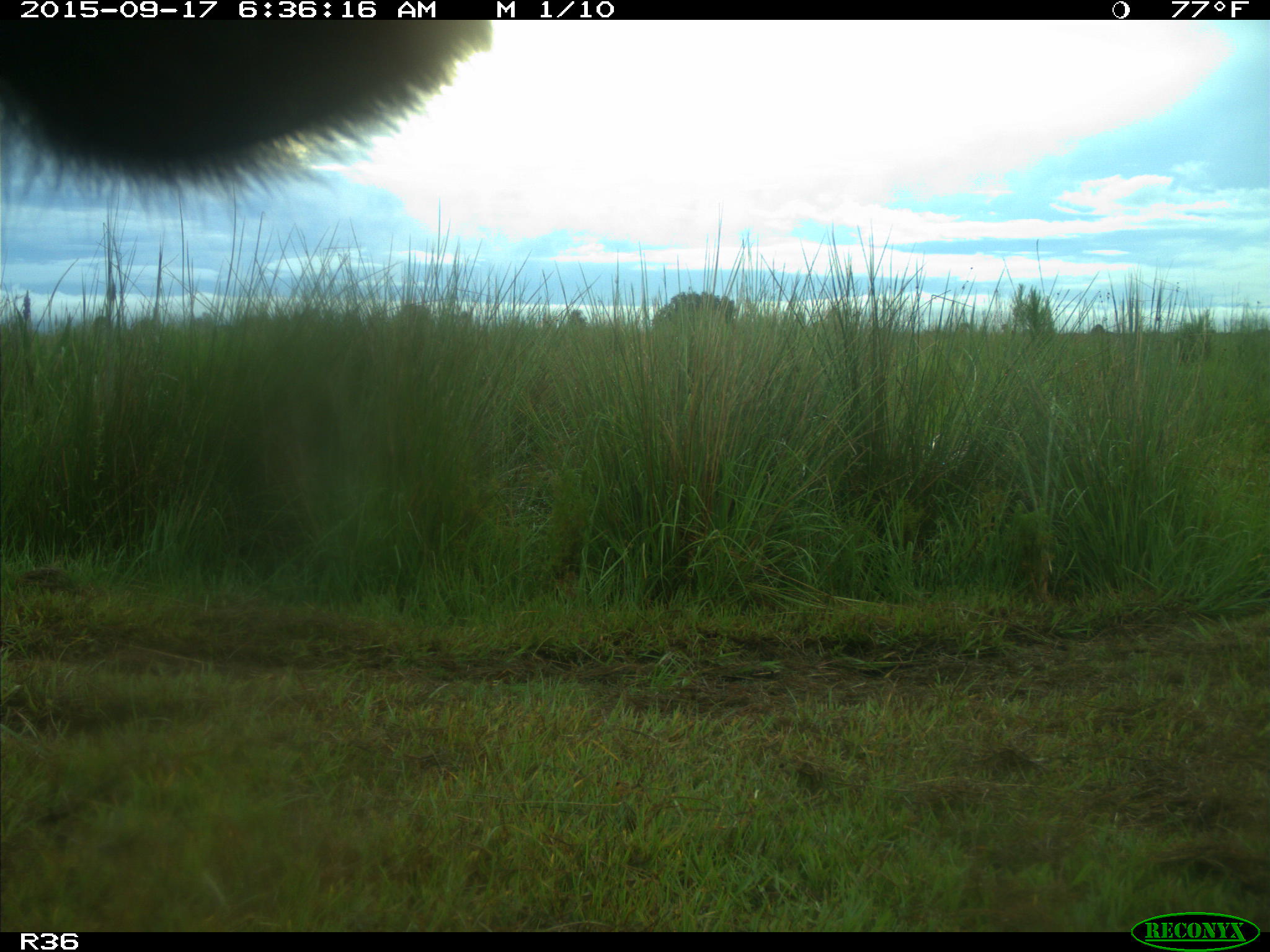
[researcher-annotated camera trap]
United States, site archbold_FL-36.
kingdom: Animalia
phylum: Chordata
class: Mammalia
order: Artiodactyla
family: Bovidae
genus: Bos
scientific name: Bos taurus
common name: domestic cow